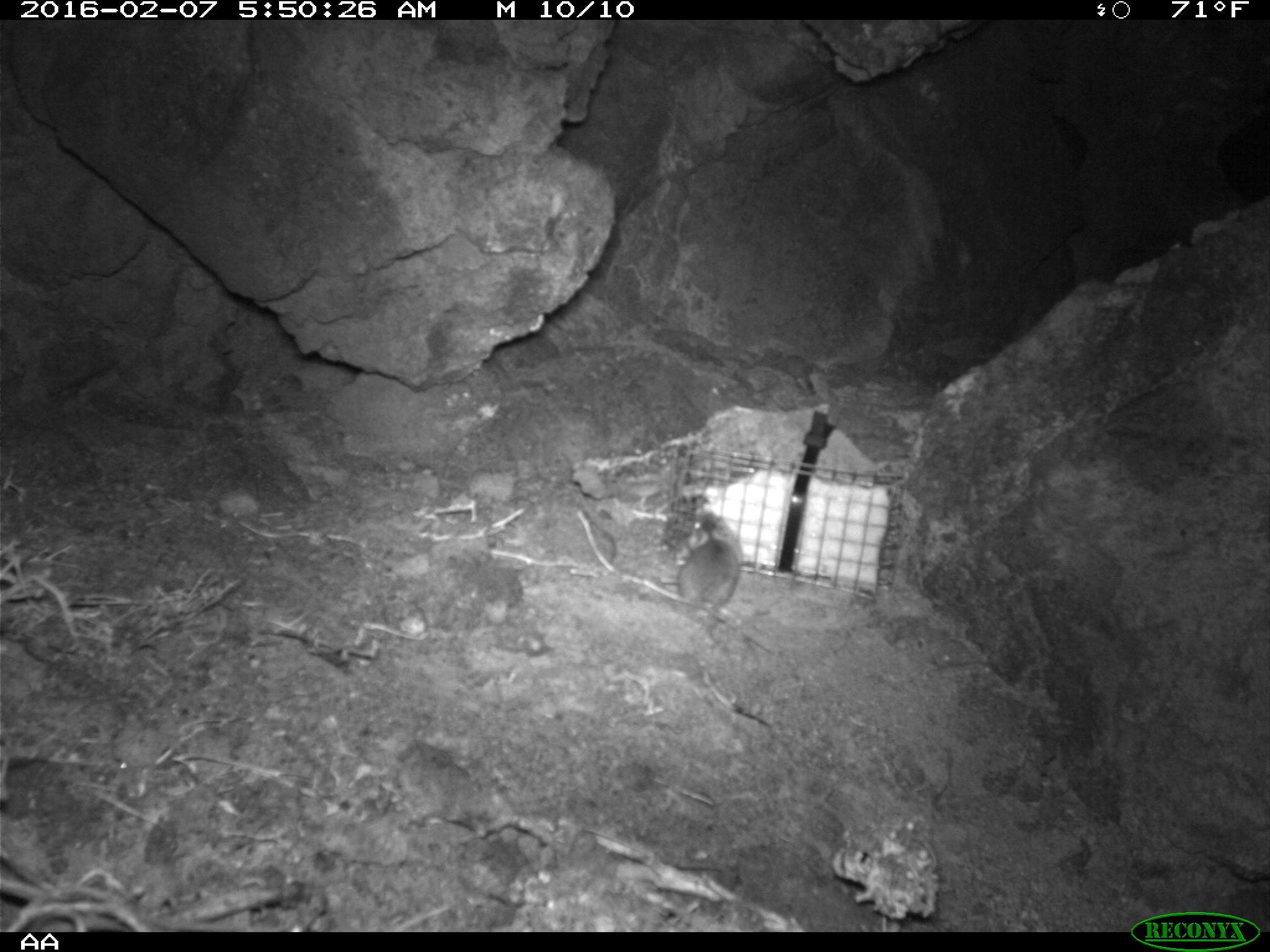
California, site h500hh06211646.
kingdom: Animalia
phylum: Chordata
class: Mammalia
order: Rodentia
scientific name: Rodentia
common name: rodent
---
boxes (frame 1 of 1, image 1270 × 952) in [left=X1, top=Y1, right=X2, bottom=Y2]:
rodent: [left=664, top=508, right=742, bottom=634]